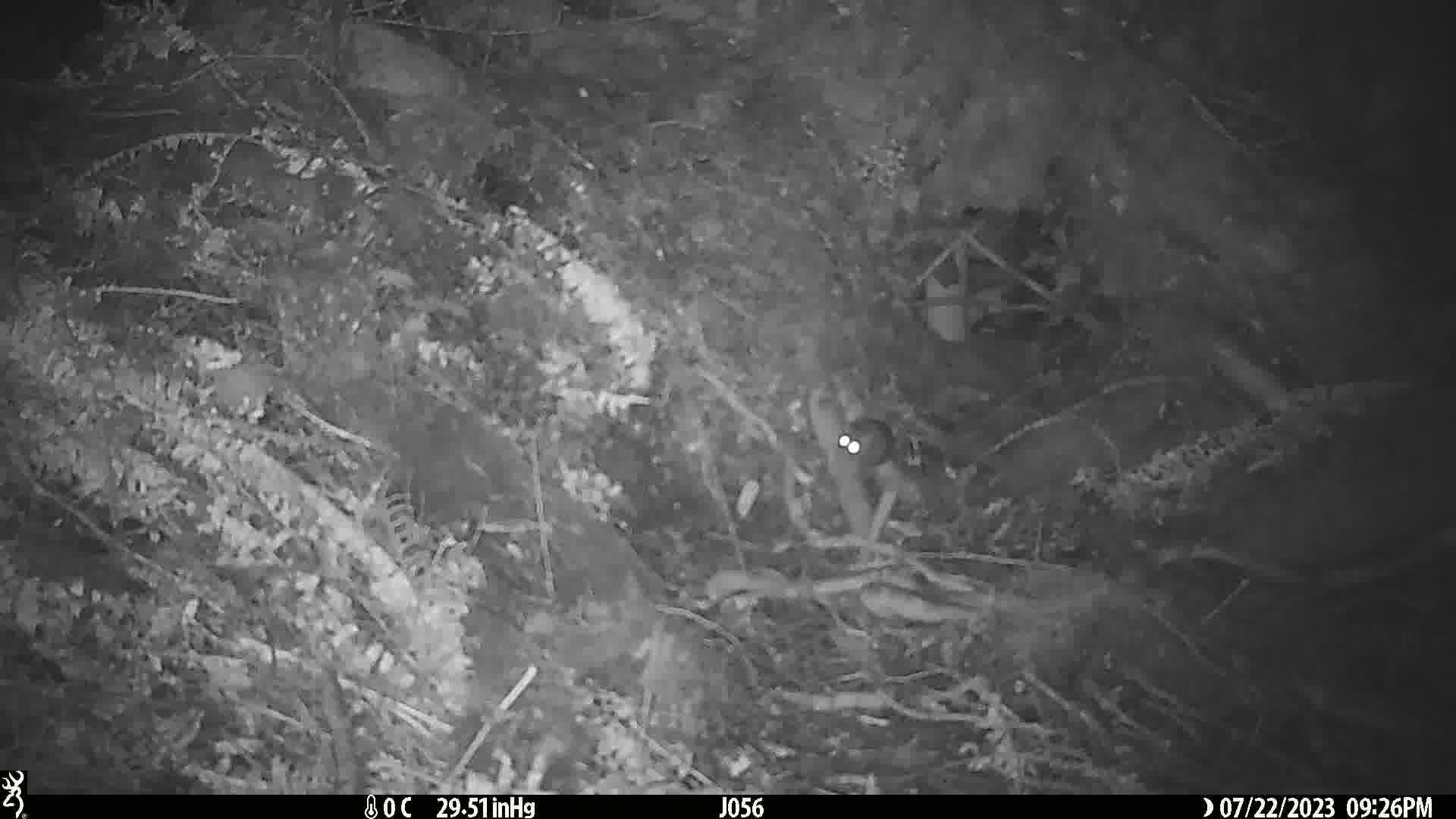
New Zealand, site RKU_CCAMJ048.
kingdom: Animalia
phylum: Chordata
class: Mammalia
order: Rodentia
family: Muridae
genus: Rattus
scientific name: Rattus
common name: rat